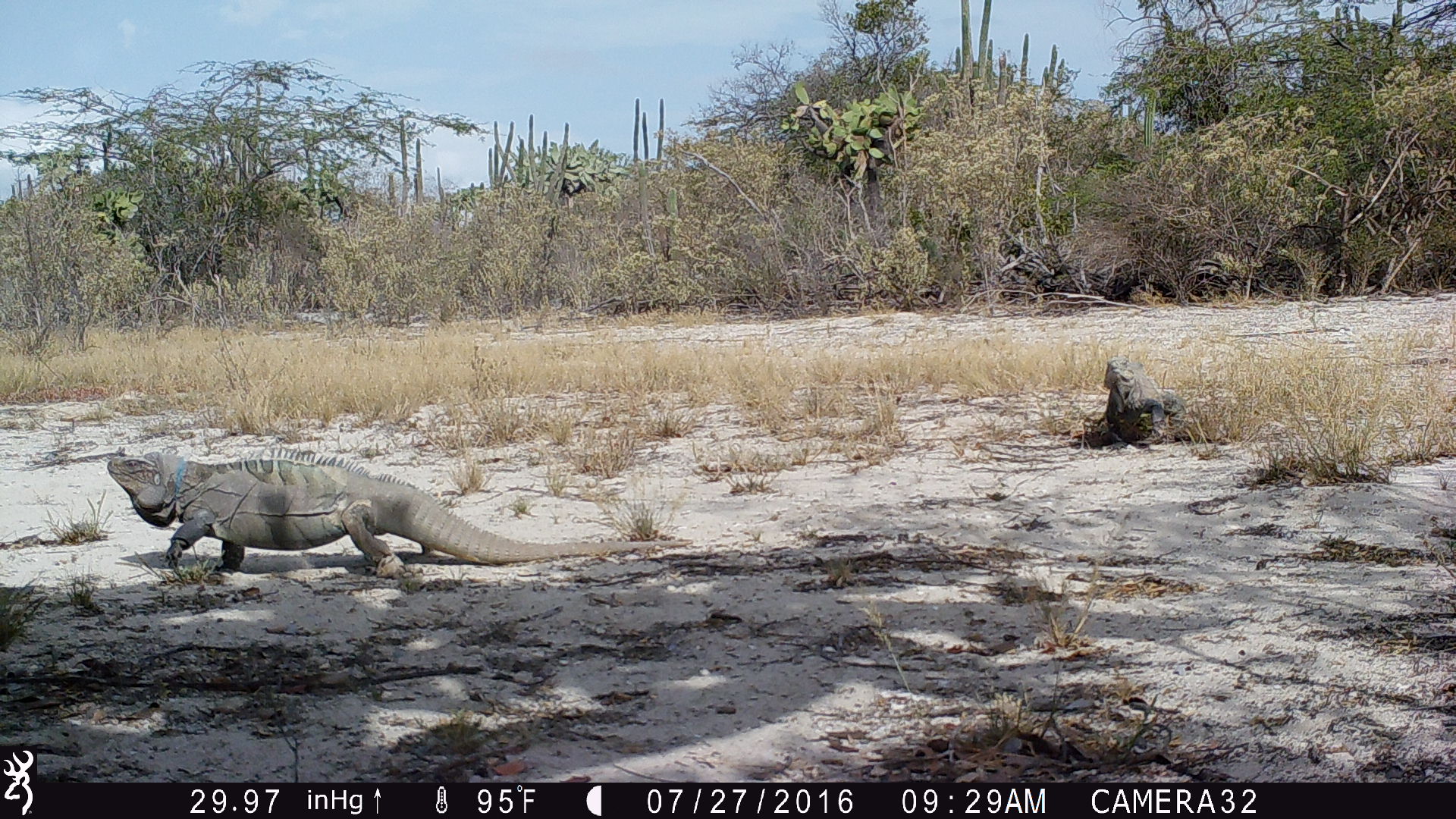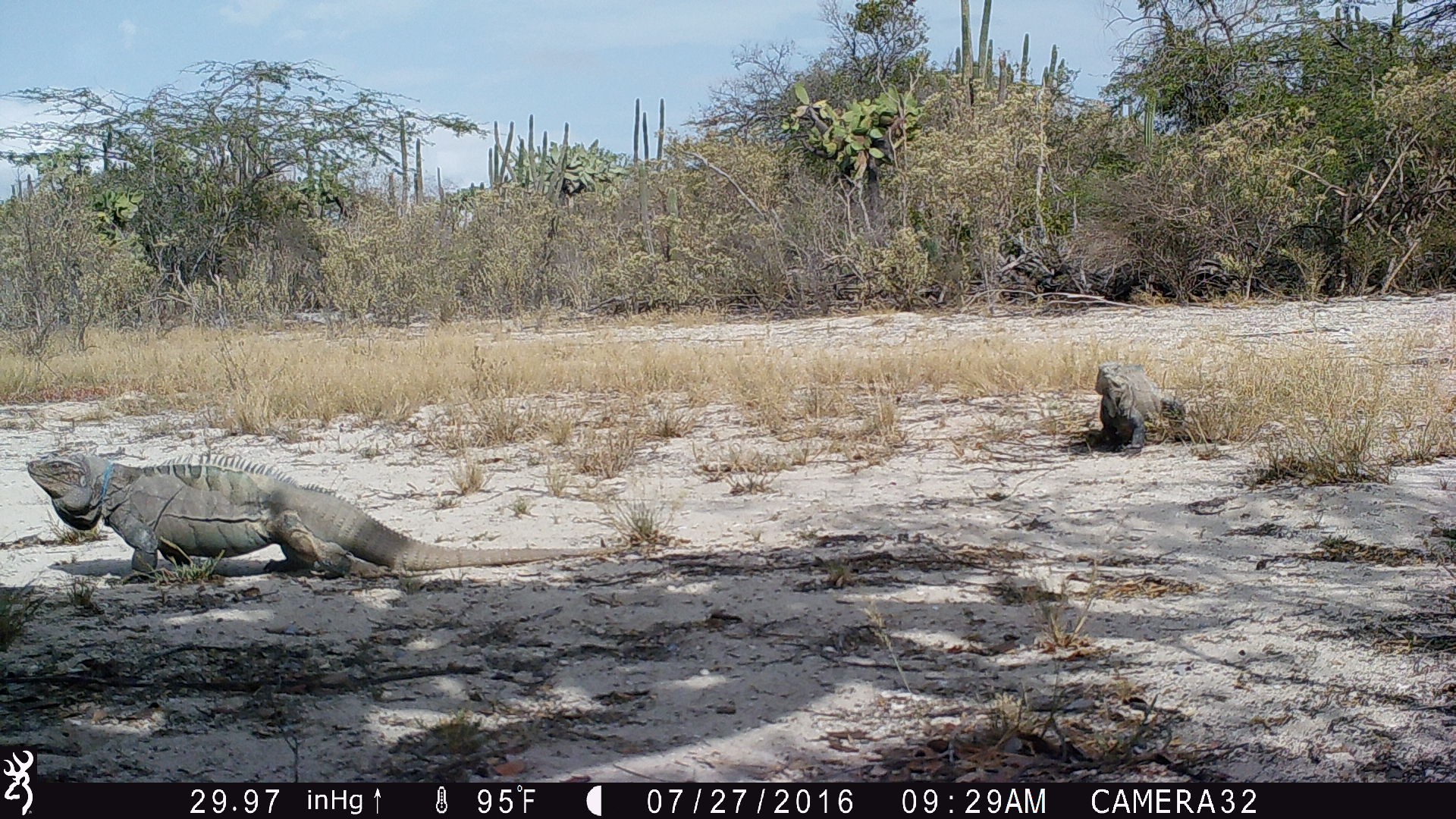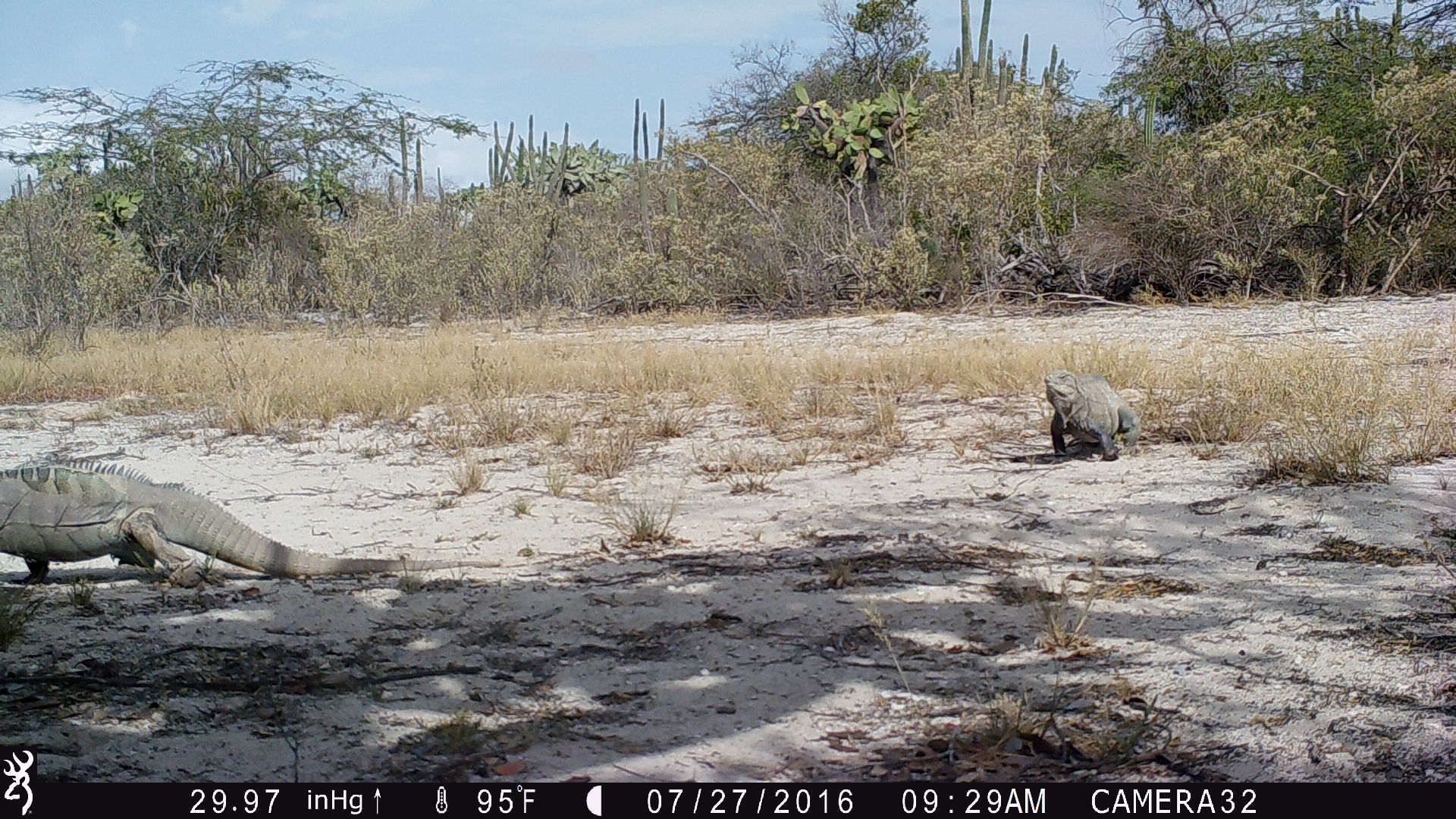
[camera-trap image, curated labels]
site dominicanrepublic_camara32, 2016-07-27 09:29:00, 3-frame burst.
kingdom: Animalia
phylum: Chordata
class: Reptilia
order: Squamata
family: Iguanidae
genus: Iguana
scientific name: Iguana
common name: typical iguanas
Iguana (typical iguanas).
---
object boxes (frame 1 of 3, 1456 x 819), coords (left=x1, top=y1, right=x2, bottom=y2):
iguana: (left=101, top=450, right=566, bottom=581); (left=1094, top=347, right=1181, bottom=450)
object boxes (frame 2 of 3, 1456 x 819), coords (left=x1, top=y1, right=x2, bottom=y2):
iguana: (left=22, top=448, right=623, bottom=582); (left=1093, top=361, right=1188, bottom=447)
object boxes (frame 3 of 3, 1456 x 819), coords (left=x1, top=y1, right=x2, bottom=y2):
iguana: (left=0, top=458, right=507, bottom=586); (left=1041, top=370, right=1137, bottom=459)